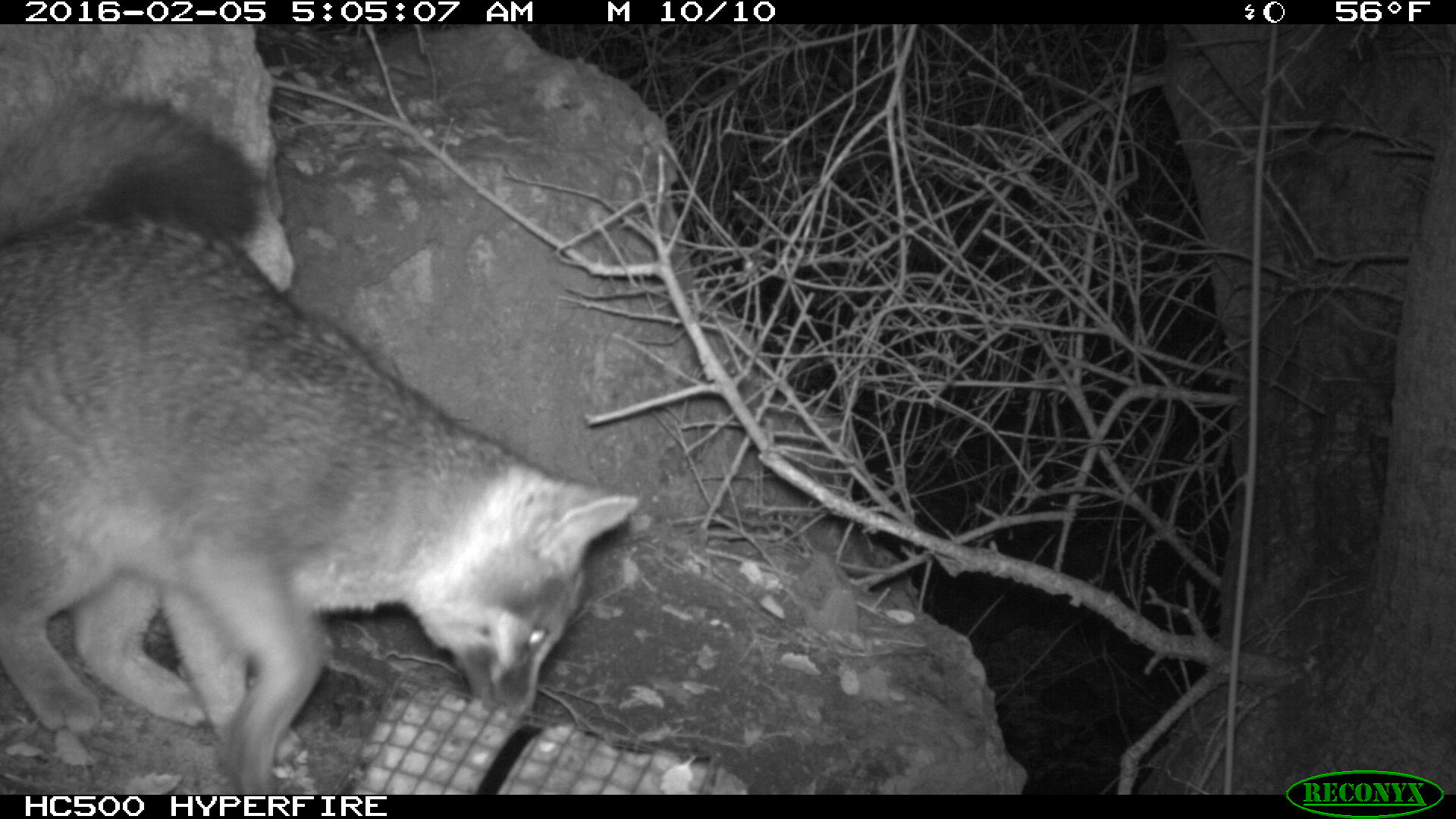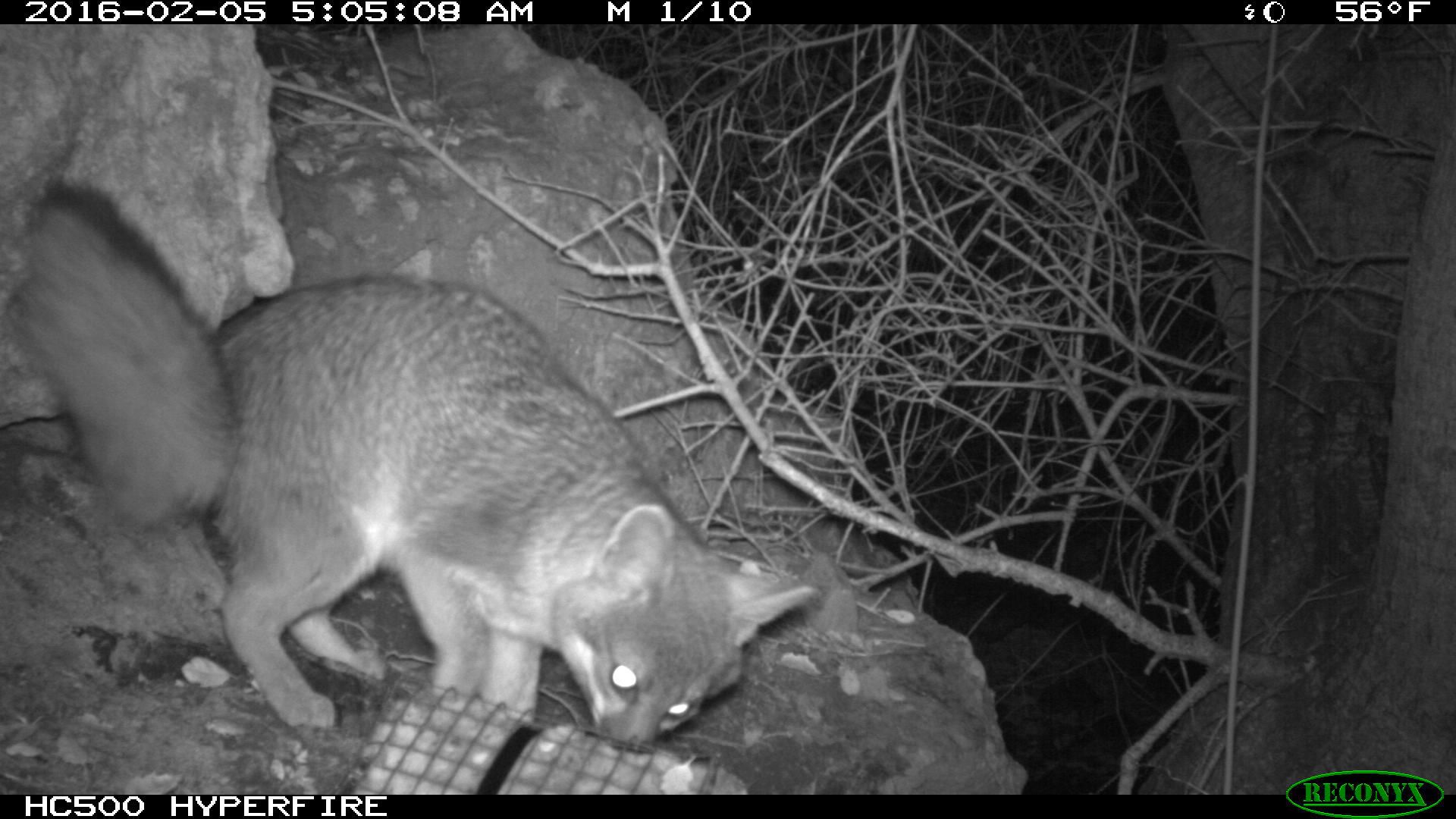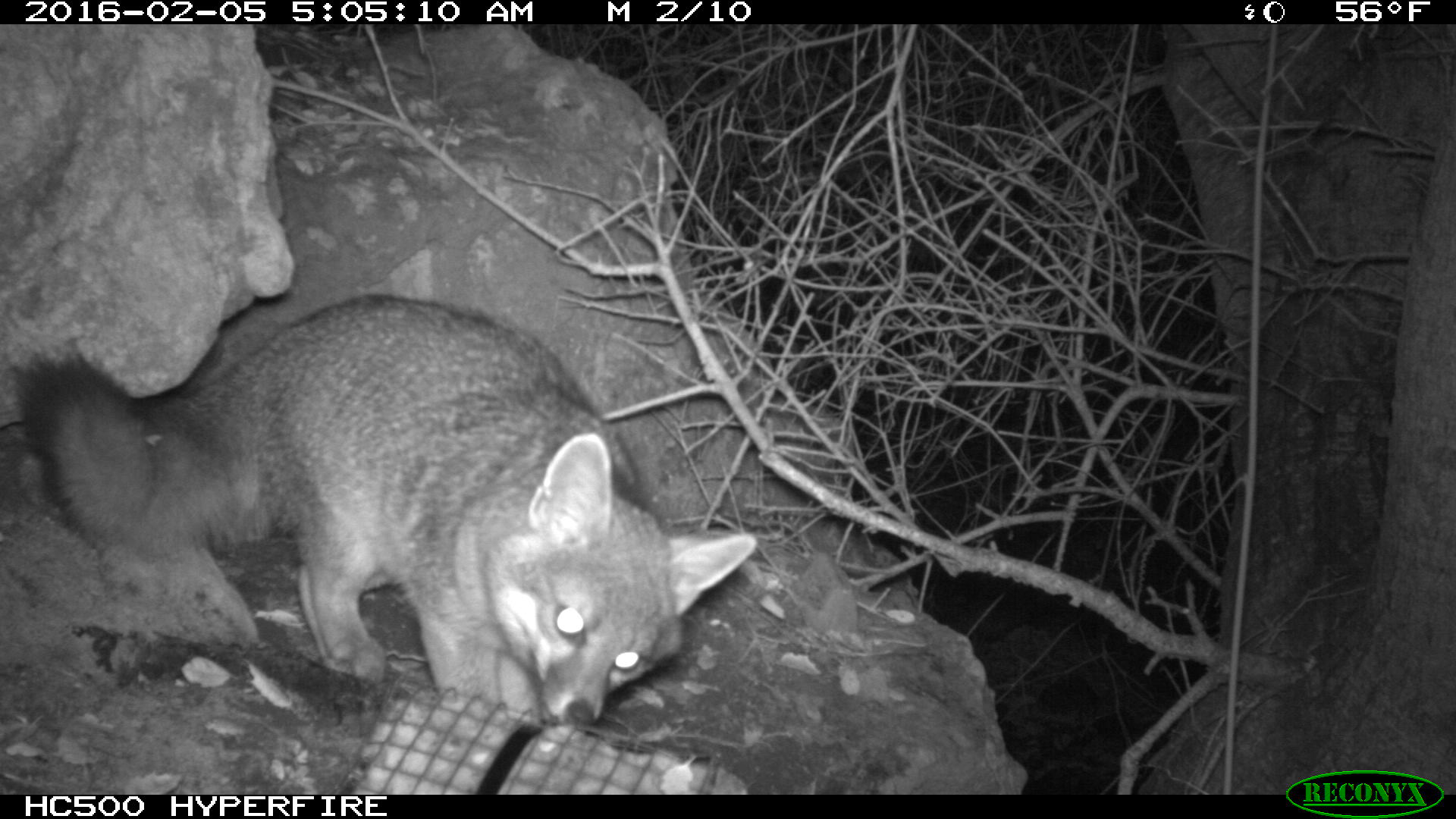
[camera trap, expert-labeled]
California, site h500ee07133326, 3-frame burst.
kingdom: Animalia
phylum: Chordata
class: Mammalia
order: Carnivora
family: Canidae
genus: Urocyon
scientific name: Urocyon littoralis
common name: island fox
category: fox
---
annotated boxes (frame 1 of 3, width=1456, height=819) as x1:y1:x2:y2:
fox: 0:90:635:792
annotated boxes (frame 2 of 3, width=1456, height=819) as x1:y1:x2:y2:
fox: 0:179:814:745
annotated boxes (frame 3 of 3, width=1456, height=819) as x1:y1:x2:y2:
fox: 10:294:758:724